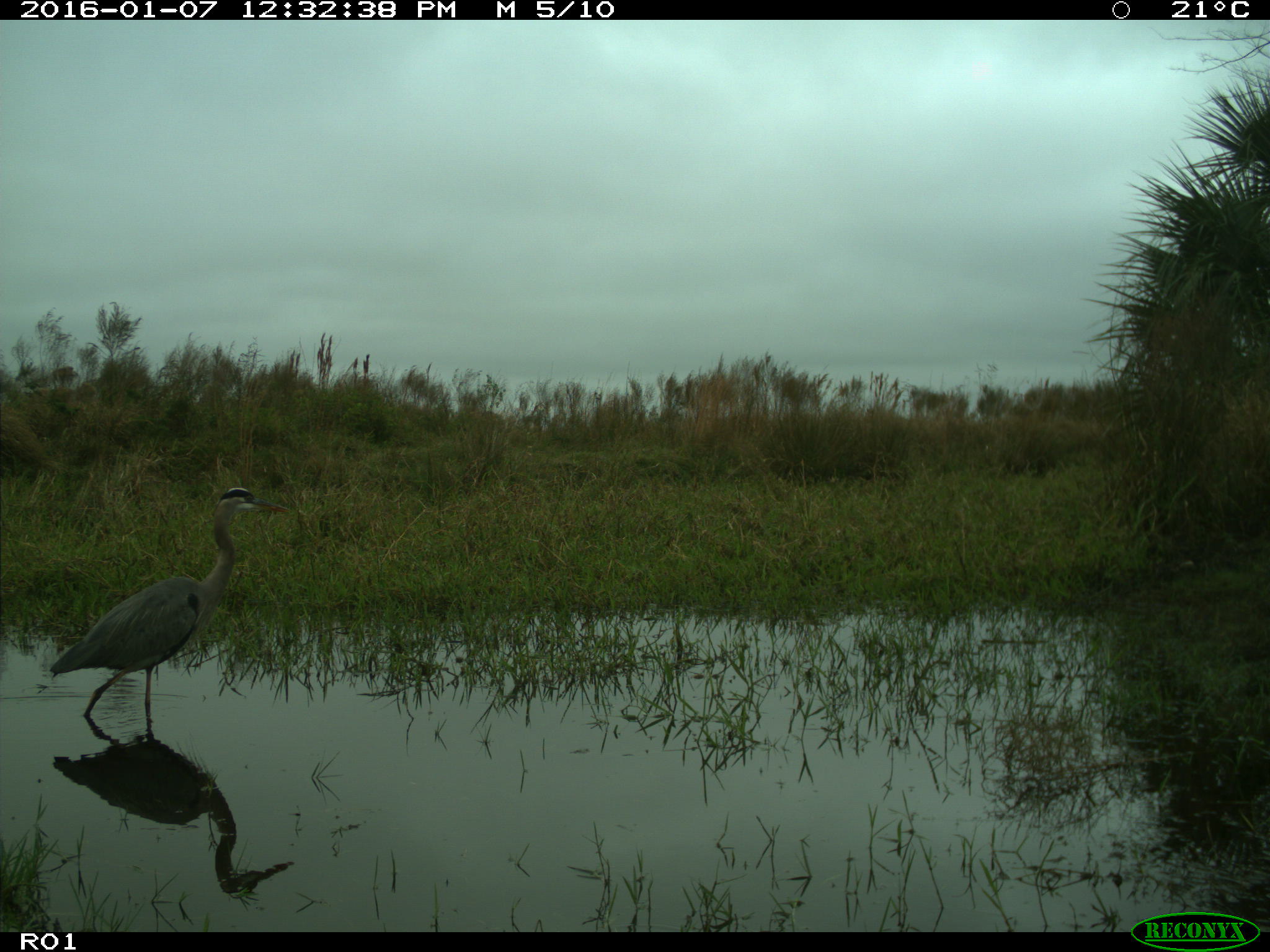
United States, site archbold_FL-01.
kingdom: Animalia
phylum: Chordata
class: Aves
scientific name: Aves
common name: birds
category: unidentified bird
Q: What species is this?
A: Unidentified bird (birds) (Aves).